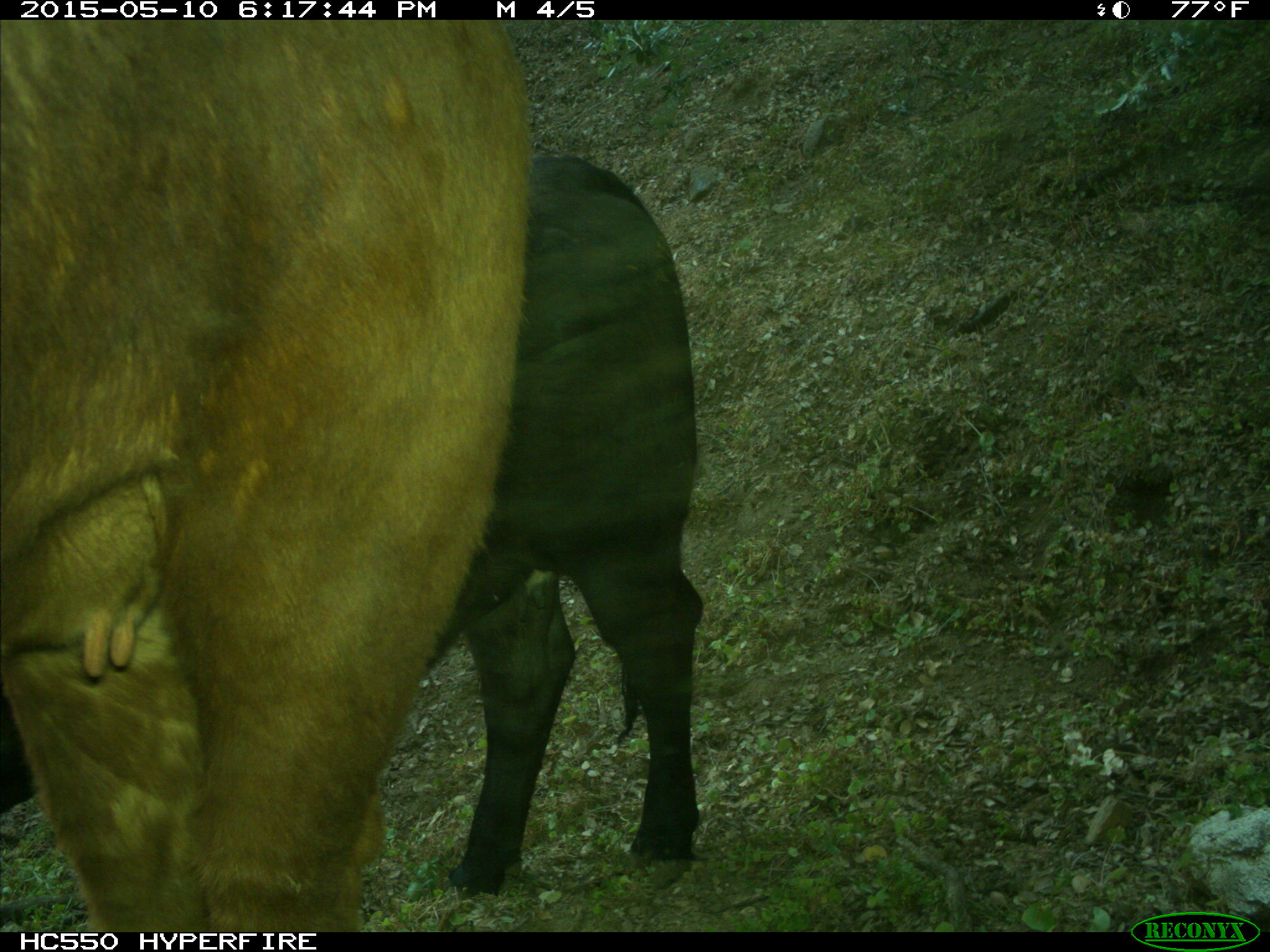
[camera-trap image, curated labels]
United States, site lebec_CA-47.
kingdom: Animalia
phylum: Chordata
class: Mammalia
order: Artiodactyla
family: Bovidae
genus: Bos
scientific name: Bos taurus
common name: domestic cow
Bos taurus (domestic cow).